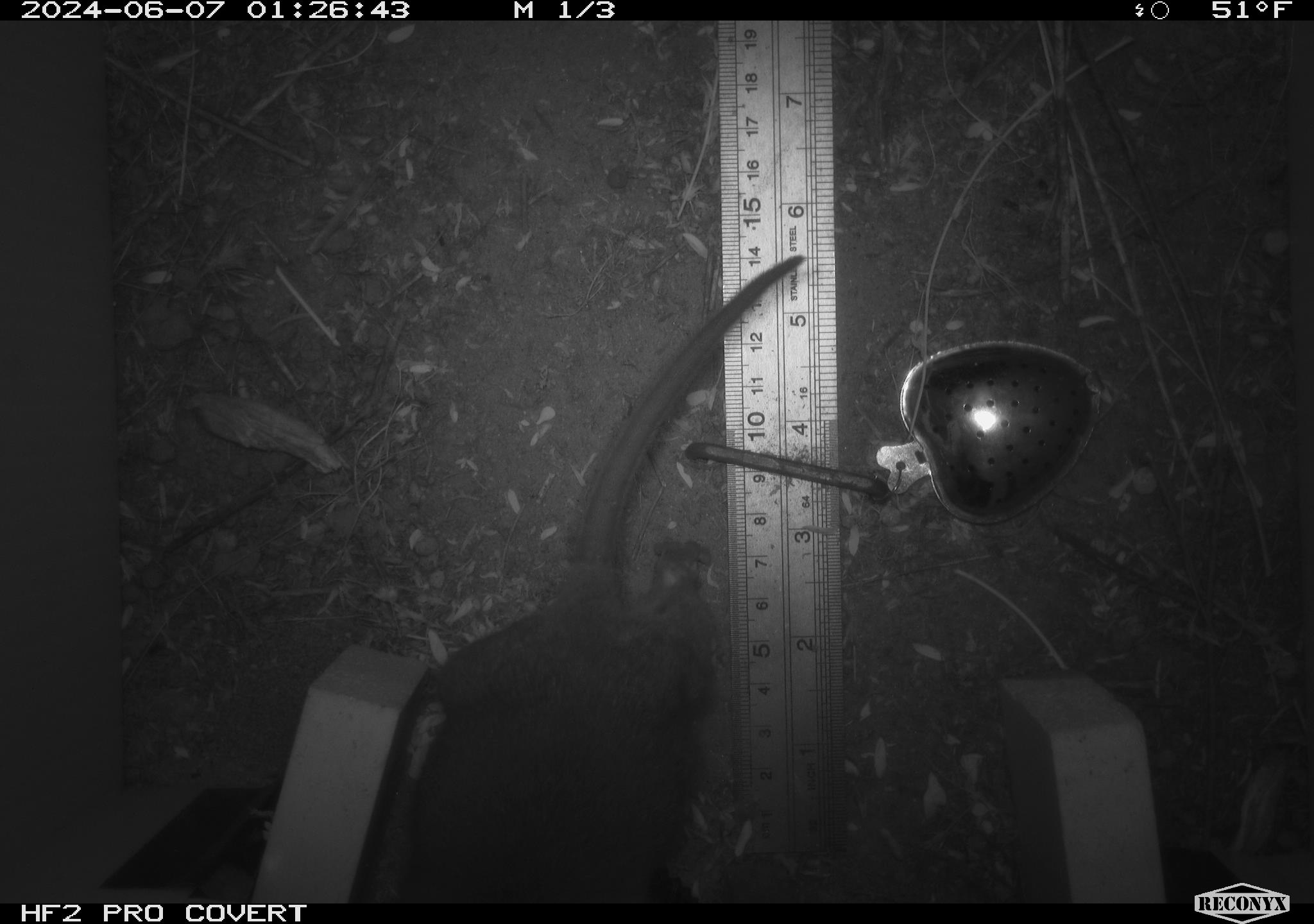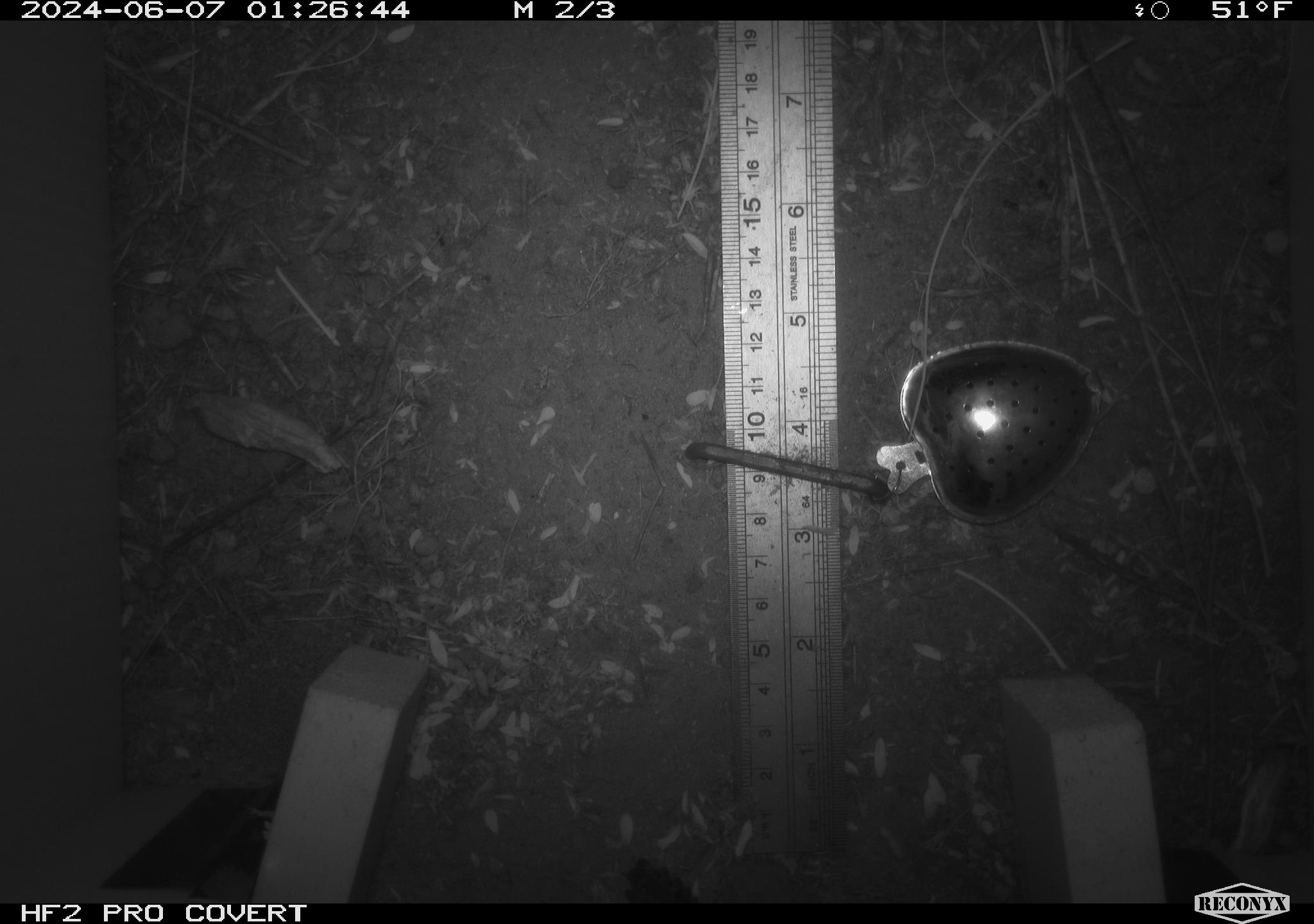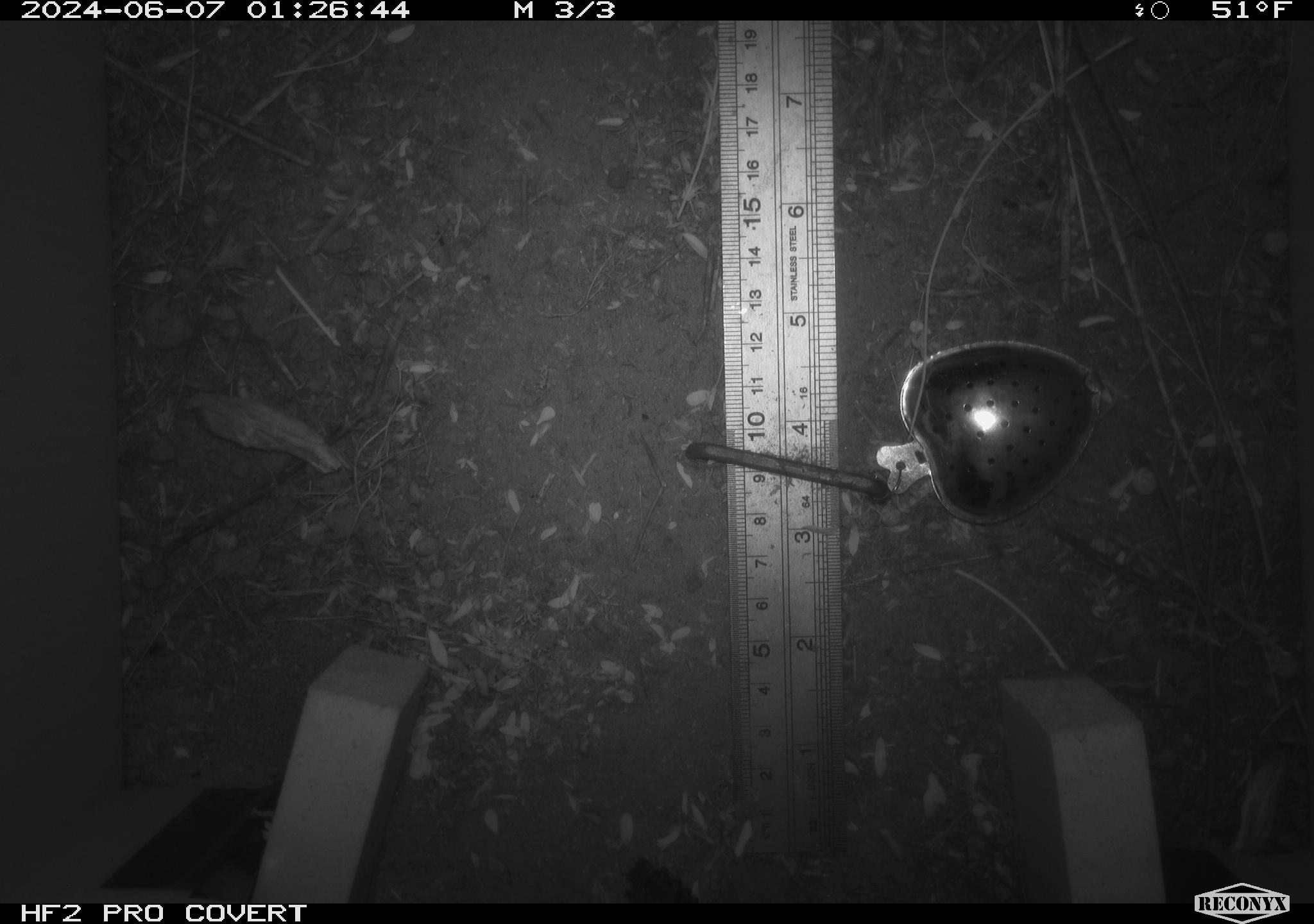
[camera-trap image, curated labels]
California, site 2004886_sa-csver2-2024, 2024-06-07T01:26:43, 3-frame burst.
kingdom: Animalia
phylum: Chordata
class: Mammalia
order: Rodentia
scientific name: Rodentia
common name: rodent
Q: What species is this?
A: Rodent (Rodentia).